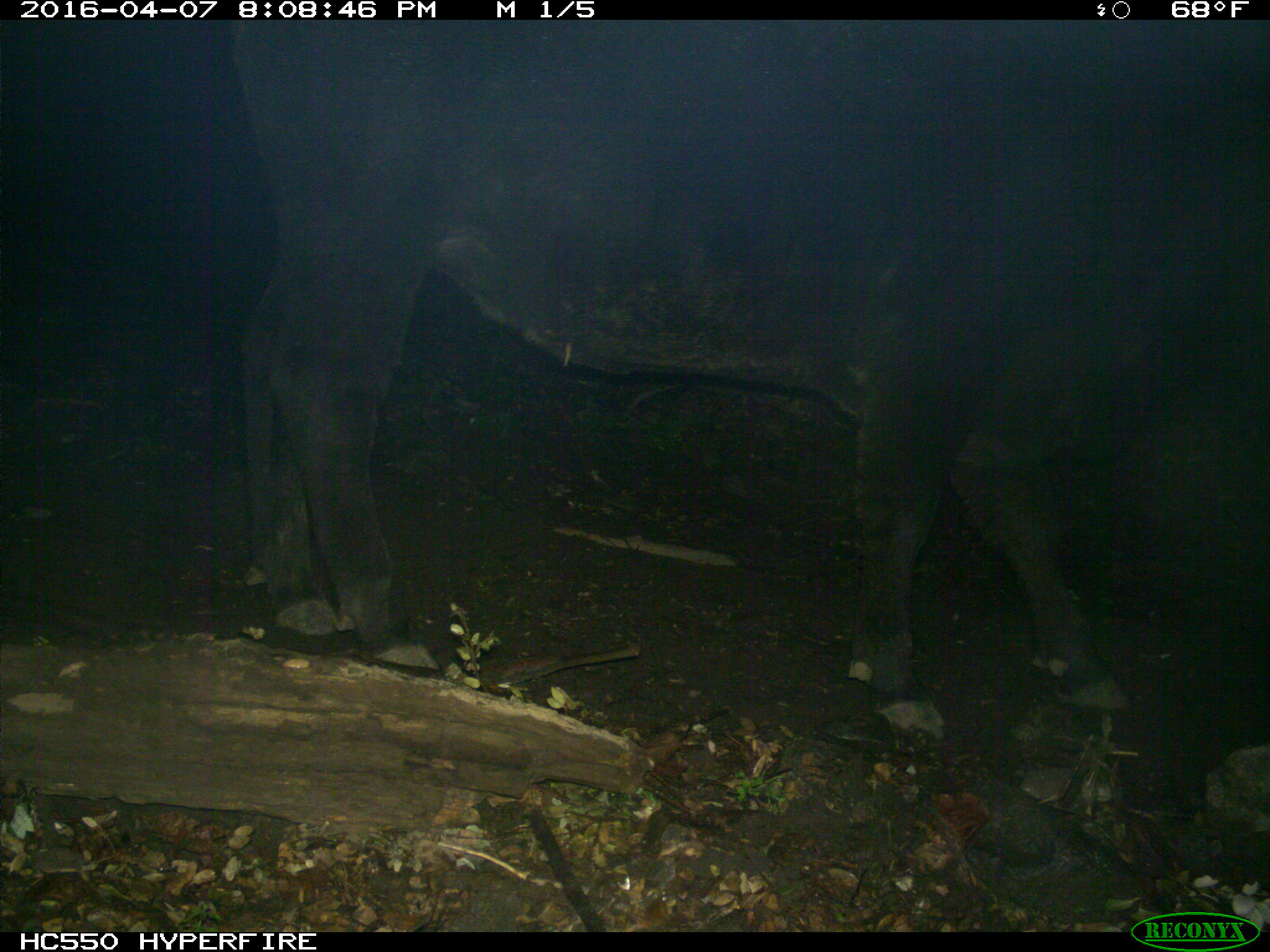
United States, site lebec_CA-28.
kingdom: Animalia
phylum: Chordata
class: Mammalia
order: Artiodactyla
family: Bovidae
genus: Bos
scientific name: Bos taurus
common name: domestic cow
Bos taurus (domestic cow).